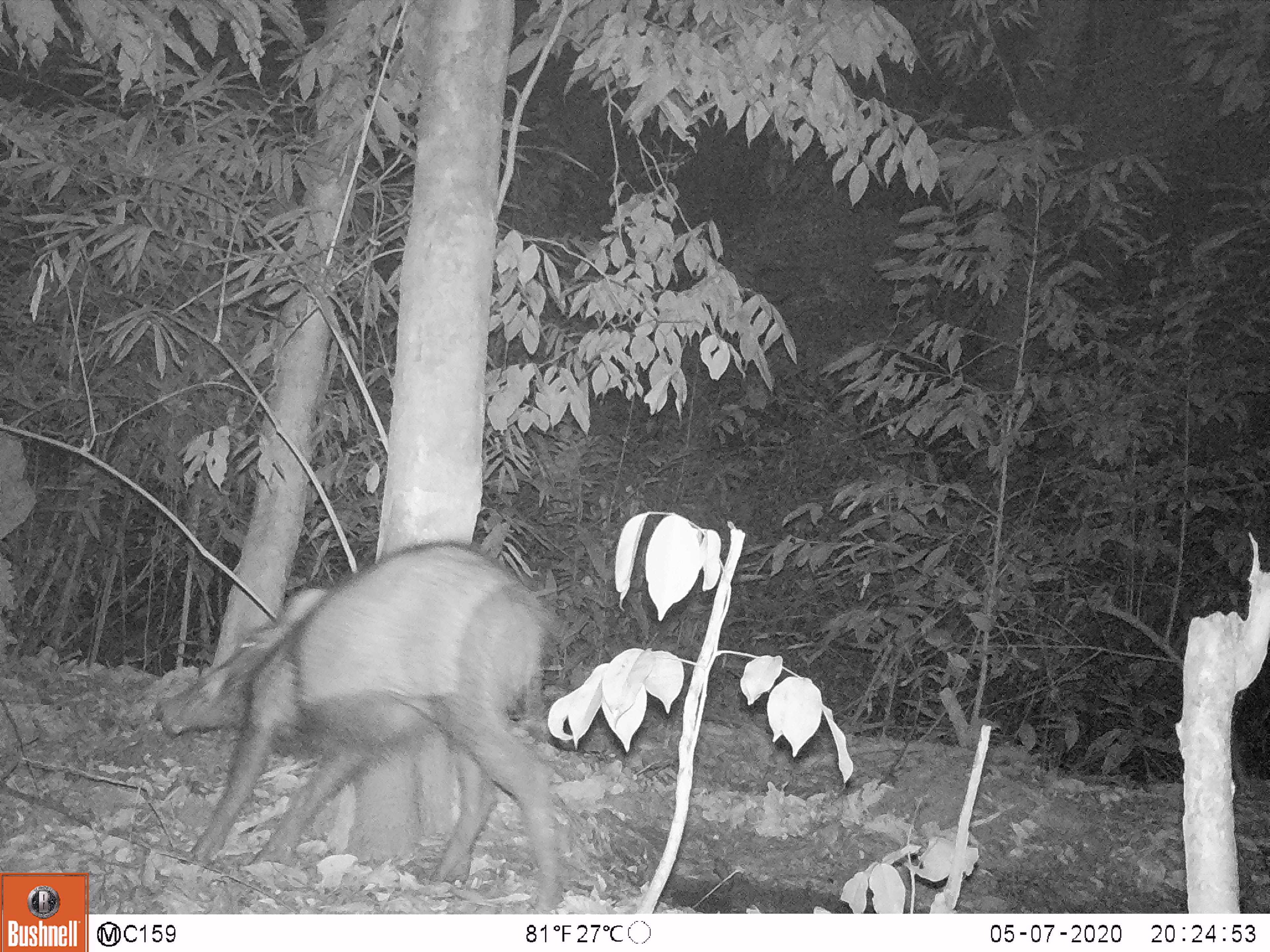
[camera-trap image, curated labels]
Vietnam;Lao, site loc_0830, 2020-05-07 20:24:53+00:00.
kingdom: Animalia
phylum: Chordata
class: Mammalia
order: Artiodactyla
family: Suidae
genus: Sus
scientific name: Sus scrofa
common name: eurasian wild pig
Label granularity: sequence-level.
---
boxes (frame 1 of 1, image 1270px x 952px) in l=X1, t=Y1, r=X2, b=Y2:
eurasian wild pig: l=151, t=539, r=566, b=914